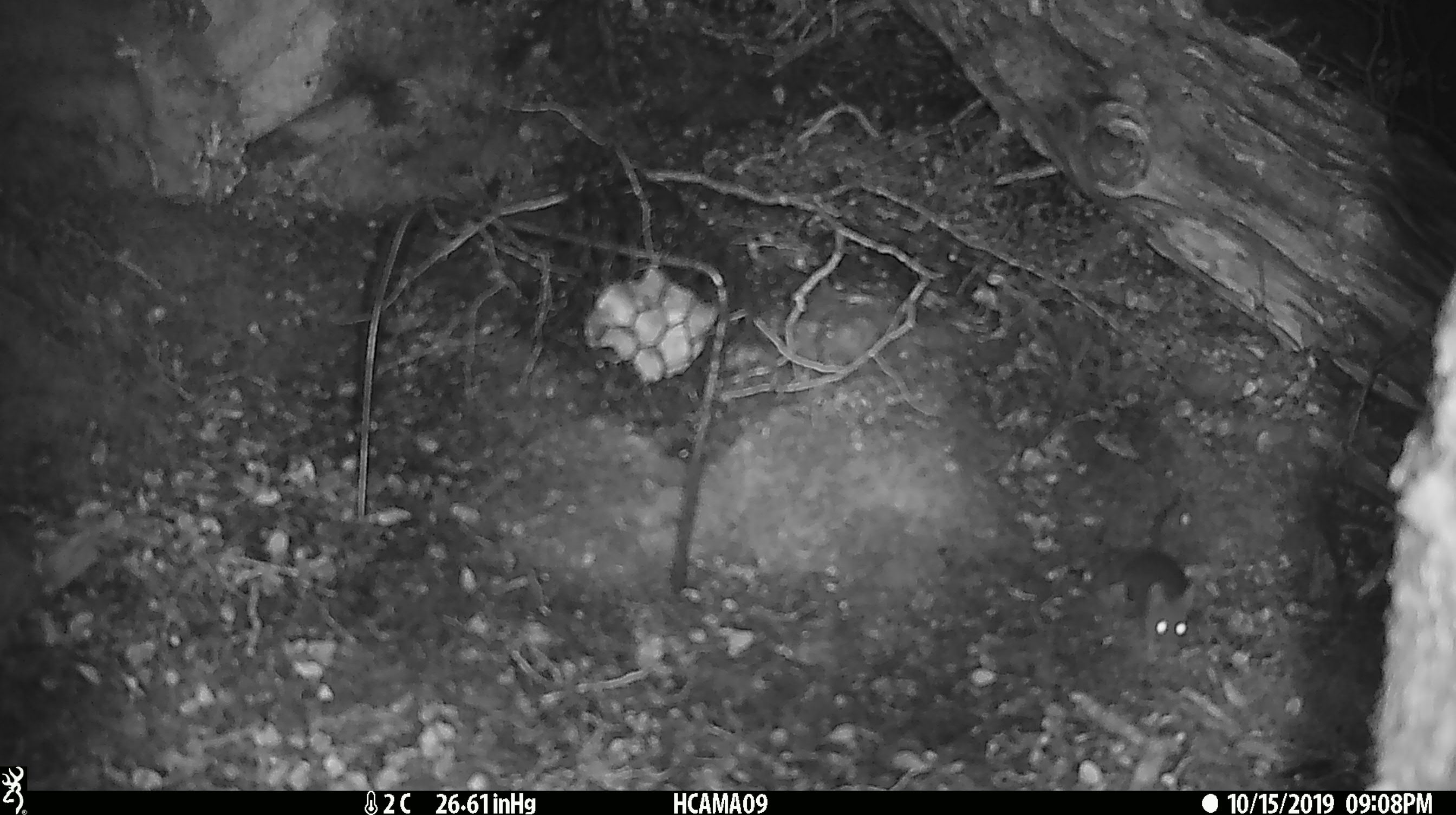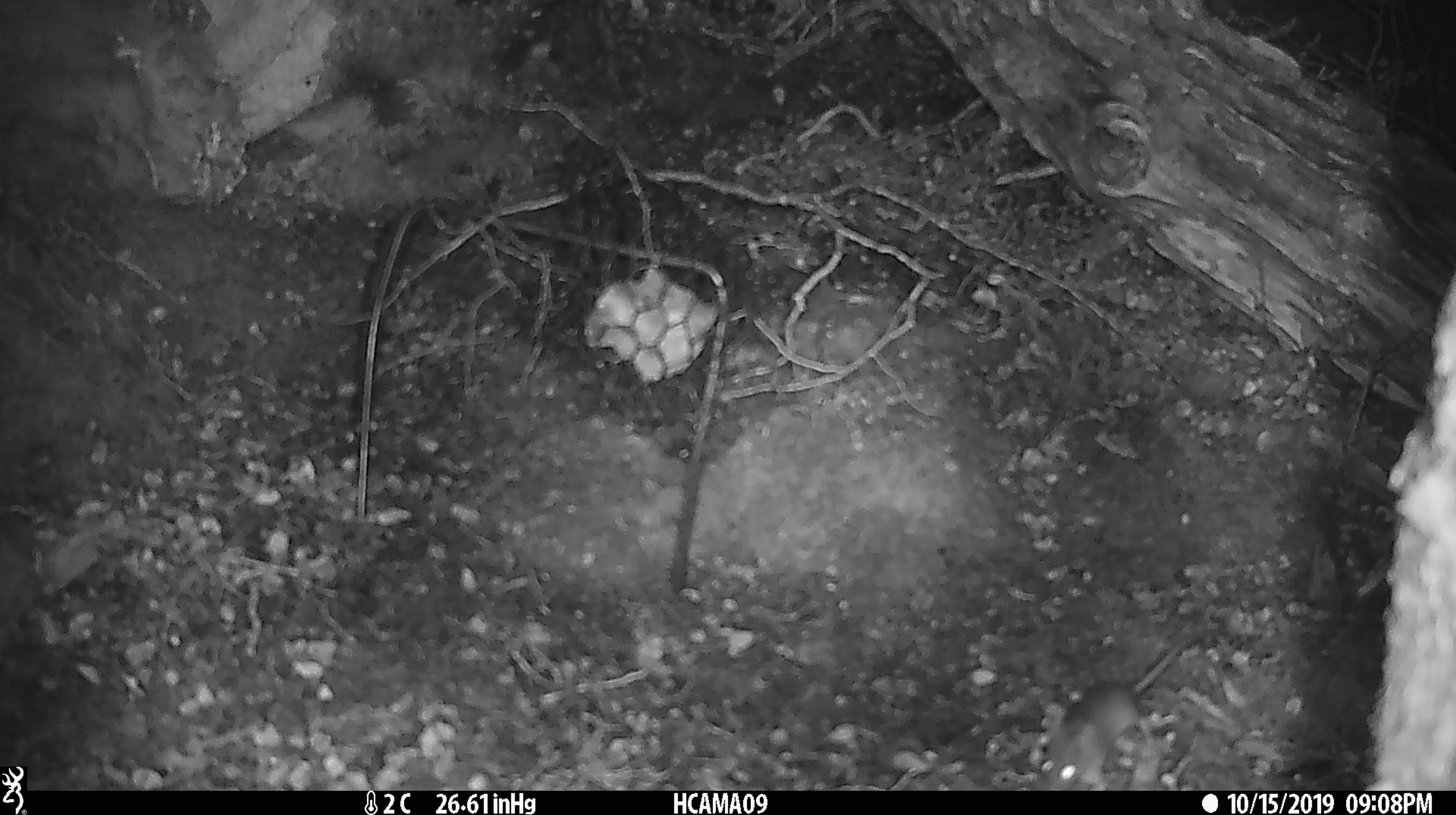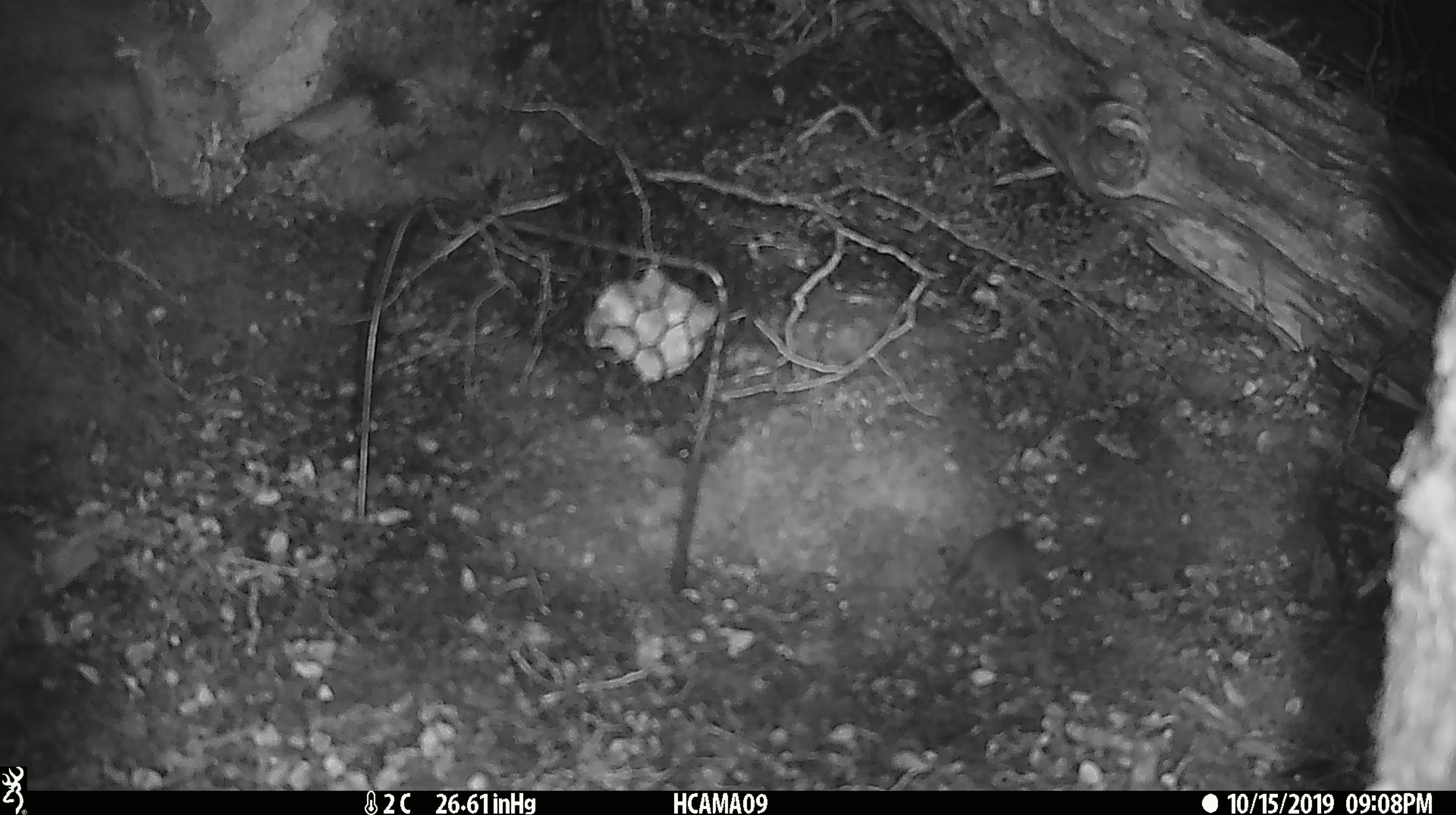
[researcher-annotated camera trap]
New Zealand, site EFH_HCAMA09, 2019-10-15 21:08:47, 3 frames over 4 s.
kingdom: Animalia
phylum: Chordata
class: Mammalia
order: Rodentia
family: Muridae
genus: Mus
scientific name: Mus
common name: mouse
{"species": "mouse (Mus)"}